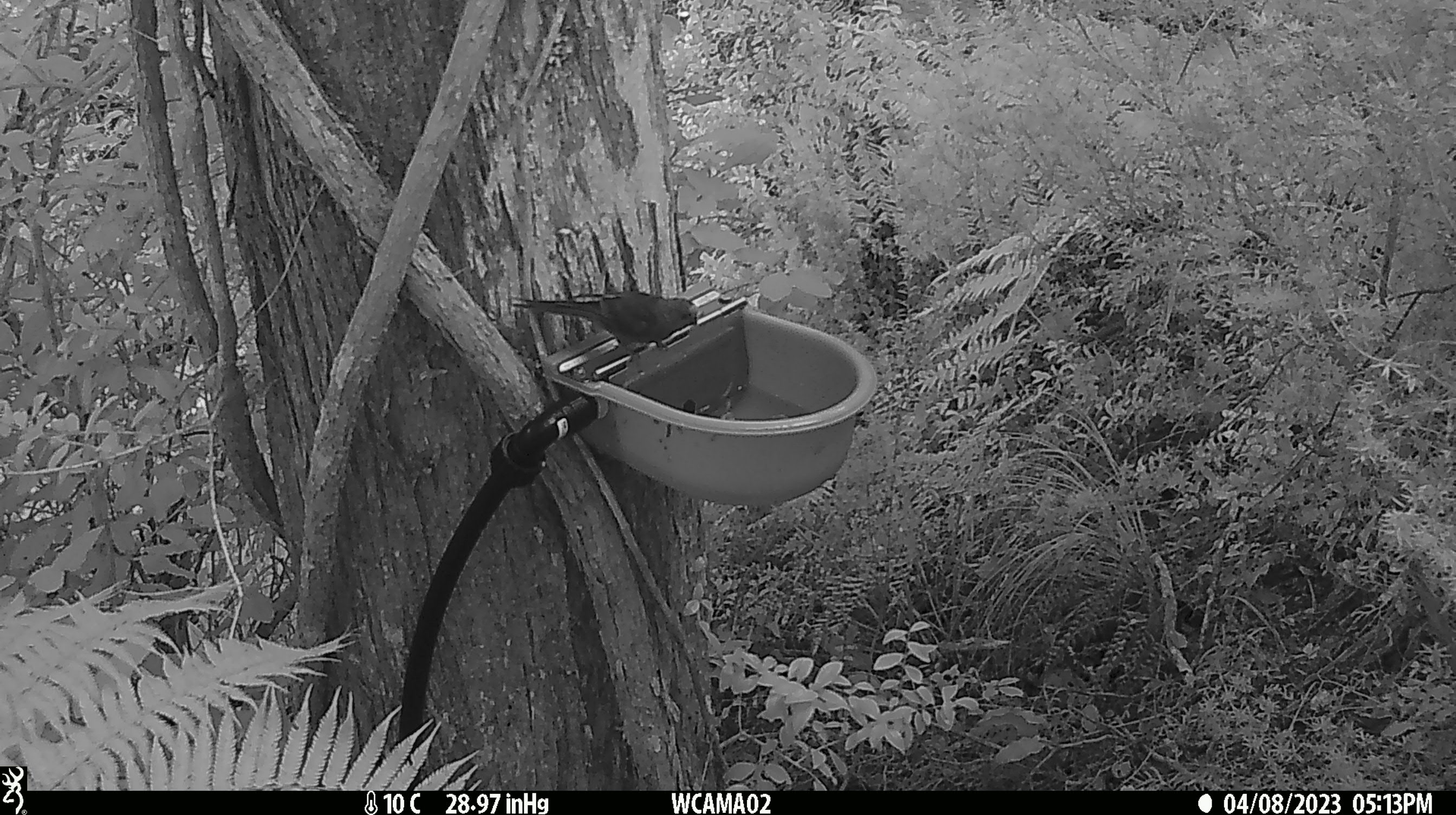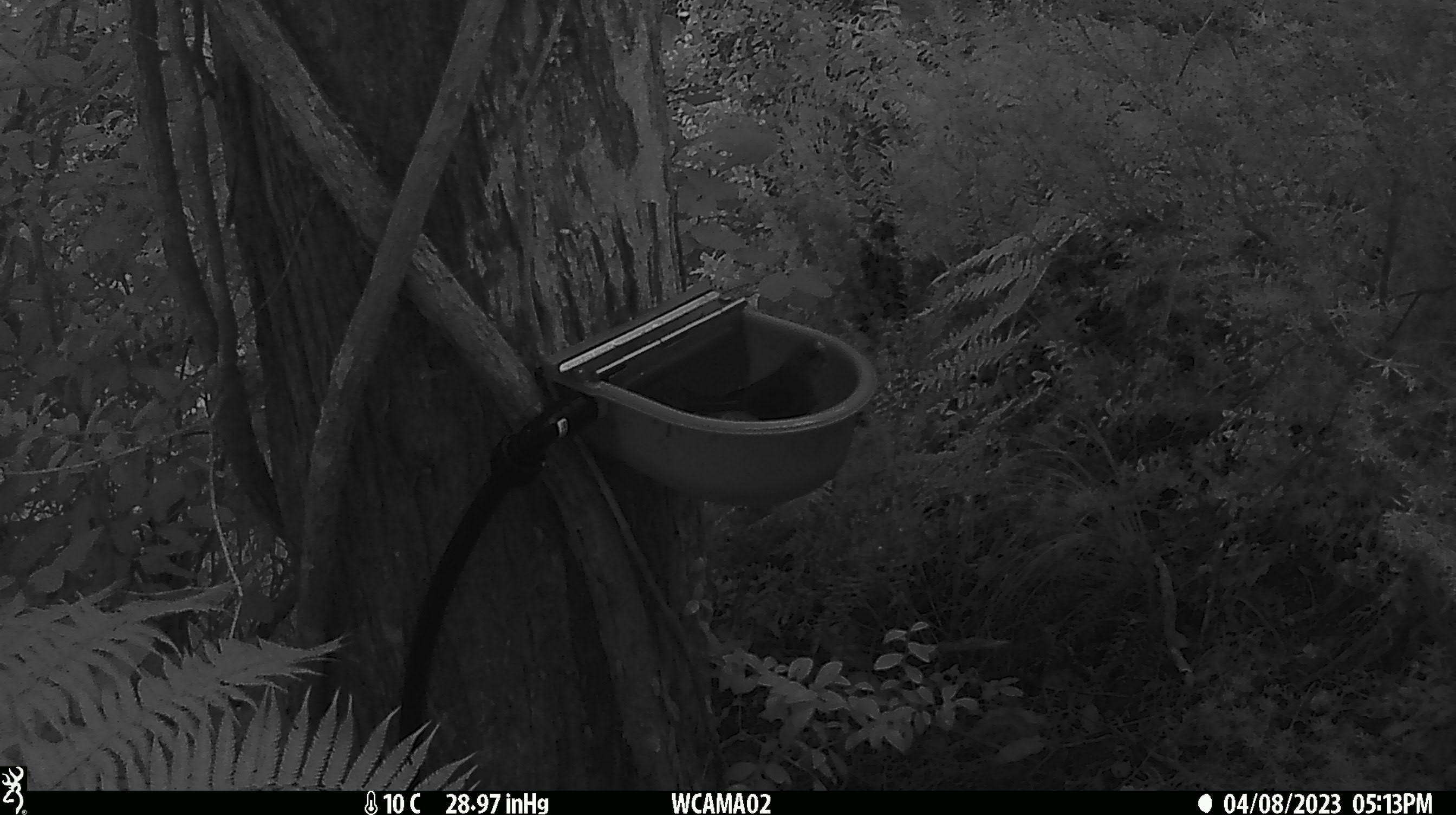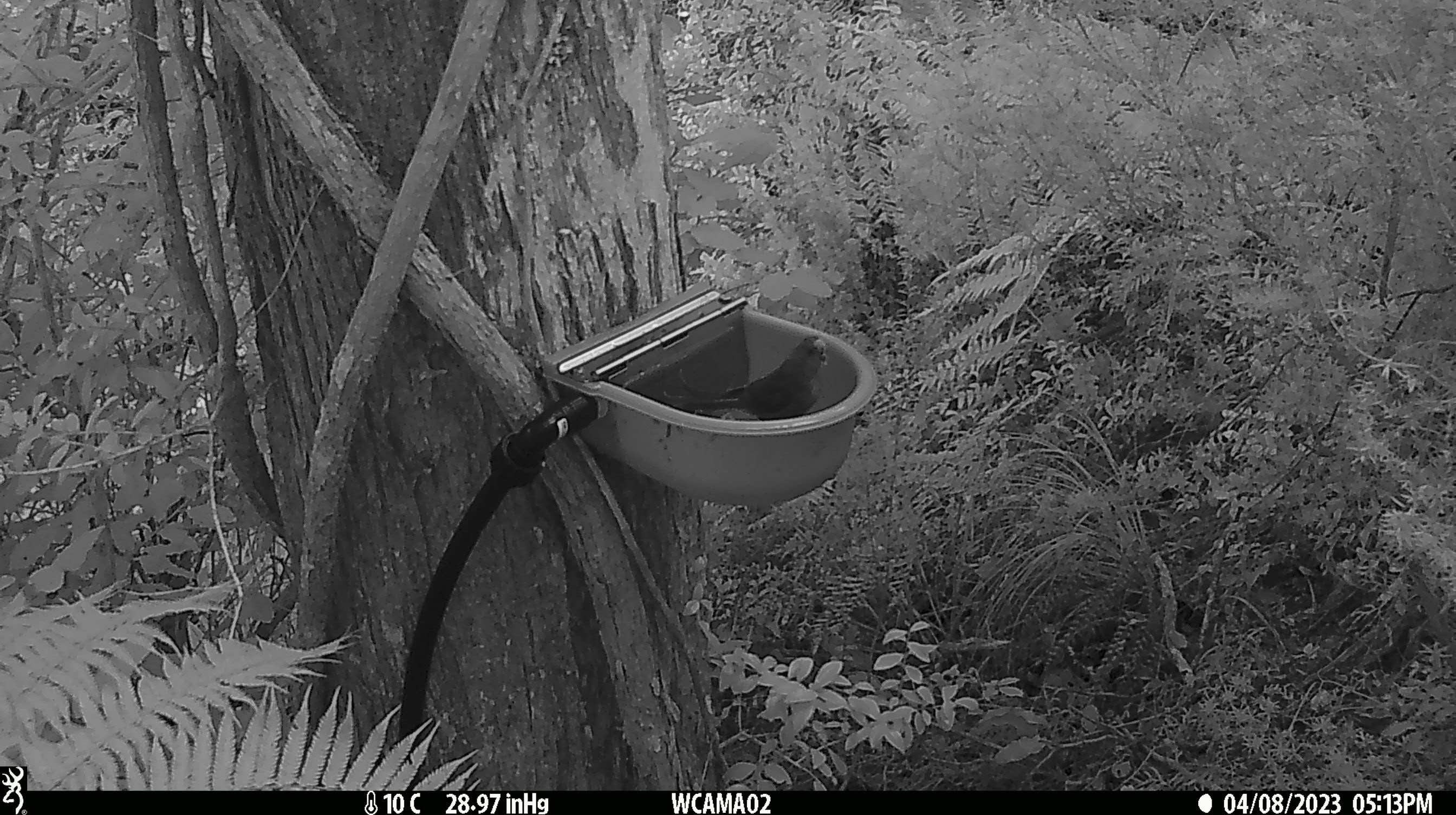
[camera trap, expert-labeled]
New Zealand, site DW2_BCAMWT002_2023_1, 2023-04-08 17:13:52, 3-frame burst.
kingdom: Animalia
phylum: Chordata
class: Aves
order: Psittaciformes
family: Psittaculidae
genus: Cyanoramphus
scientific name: Cyanoramphus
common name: parakeet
Parakeet (Cyanoramphus).